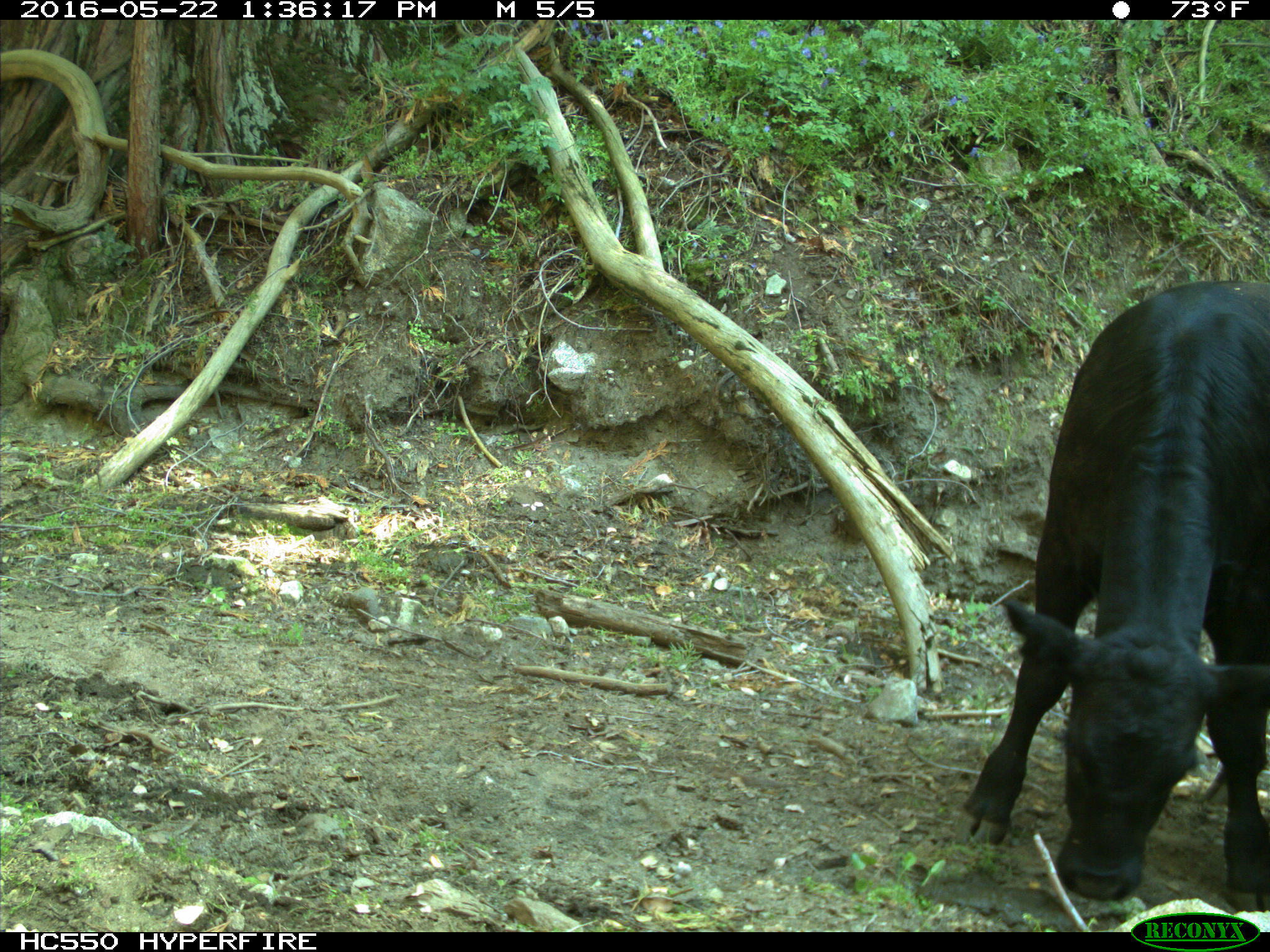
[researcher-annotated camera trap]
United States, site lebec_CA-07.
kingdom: Animalia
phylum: Chordata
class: Mammalia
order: Artiodactyla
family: Bovidae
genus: Bos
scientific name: Bos taurus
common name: domestic cow